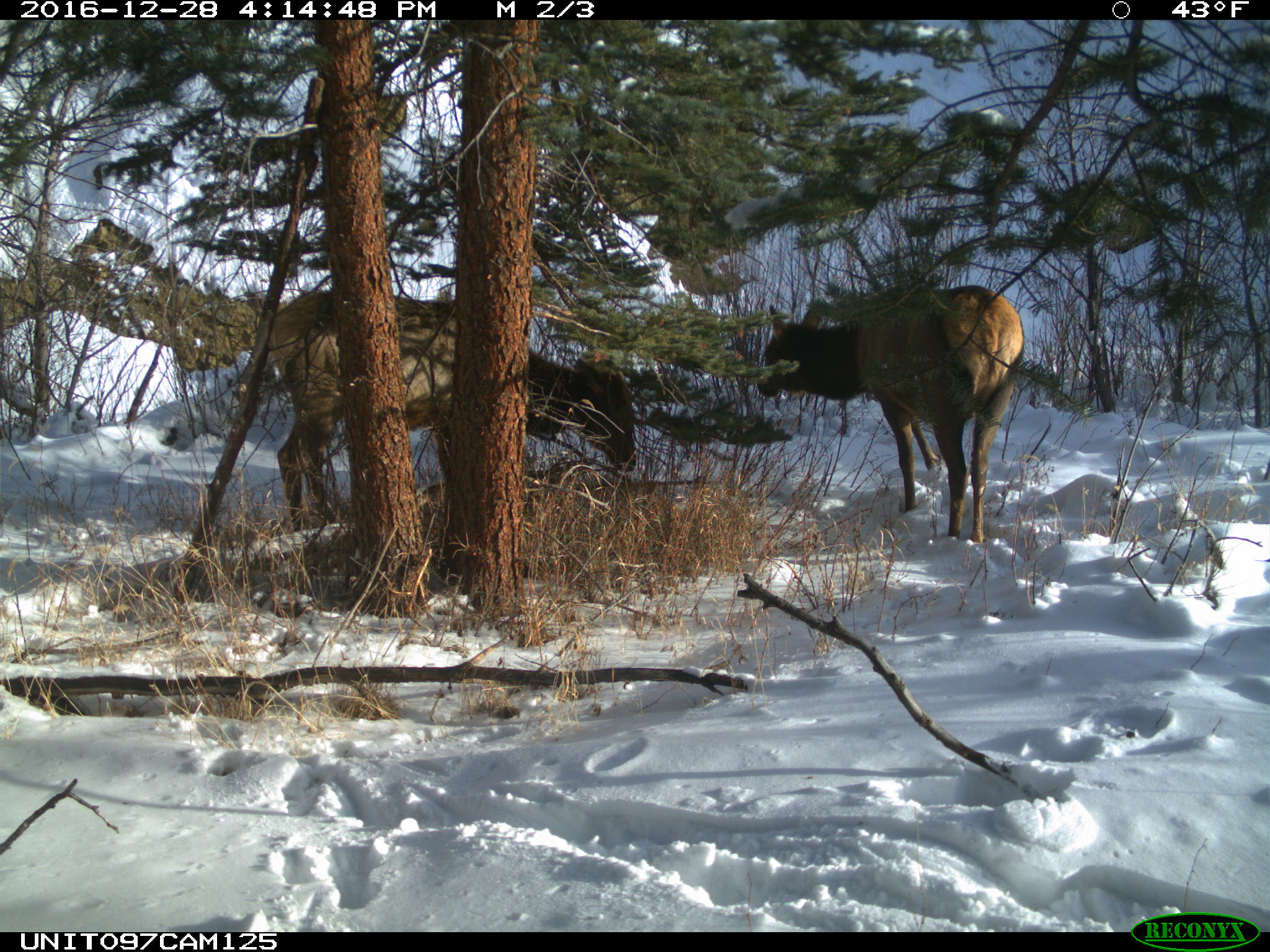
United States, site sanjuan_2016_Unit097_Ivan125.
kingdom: Animalia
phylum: Chordata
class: Mammalia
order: Artiodactyla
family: Cervidae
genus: Cervus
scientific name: Cervus elaphus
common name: red deer